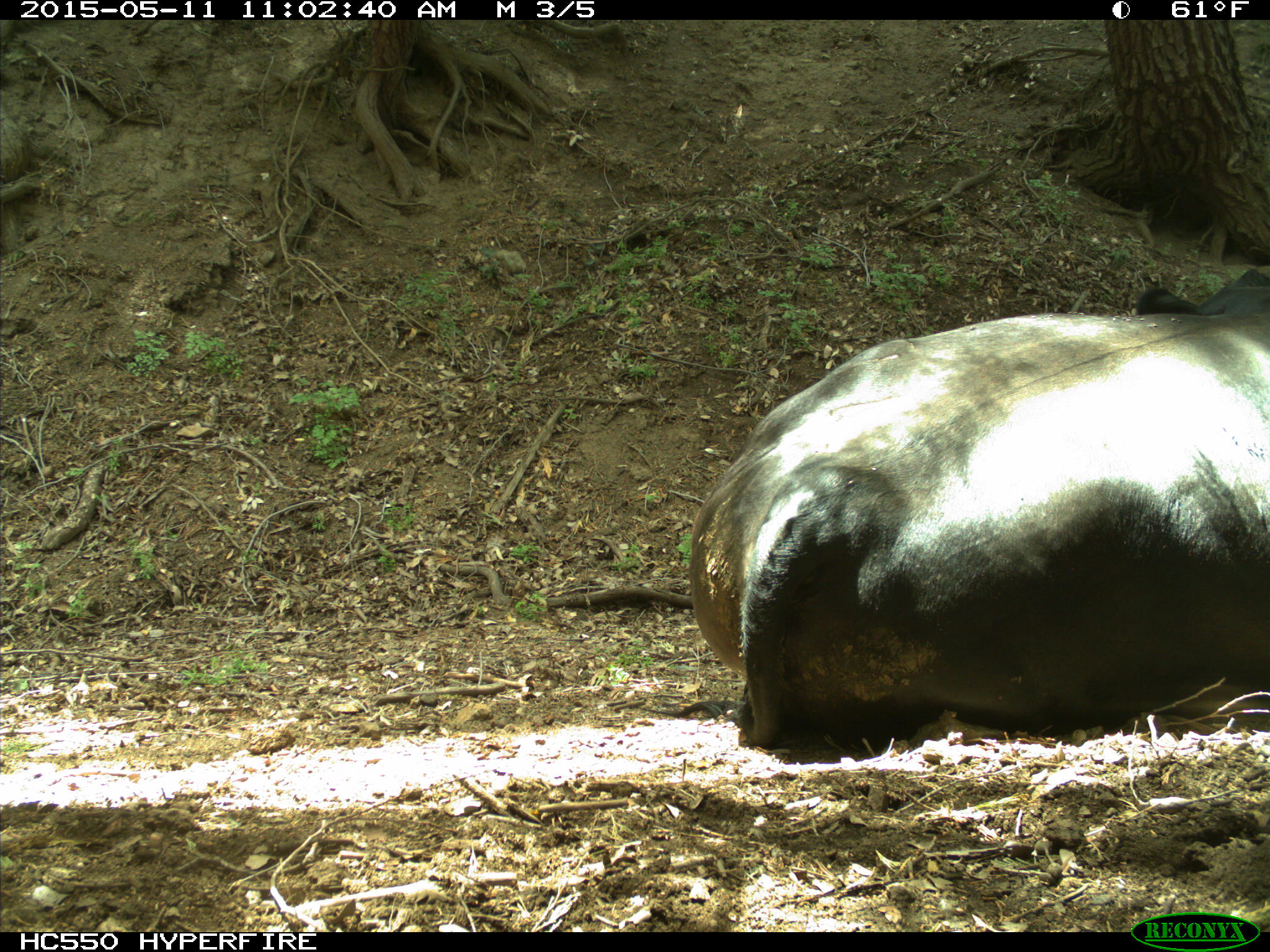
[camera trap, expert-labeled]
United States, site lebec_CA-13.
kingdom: Animalia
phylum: Chordata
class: Mammalia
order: Artiodactyla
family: Bovidae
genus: Bos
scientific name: Bos taurus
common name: domestic cow